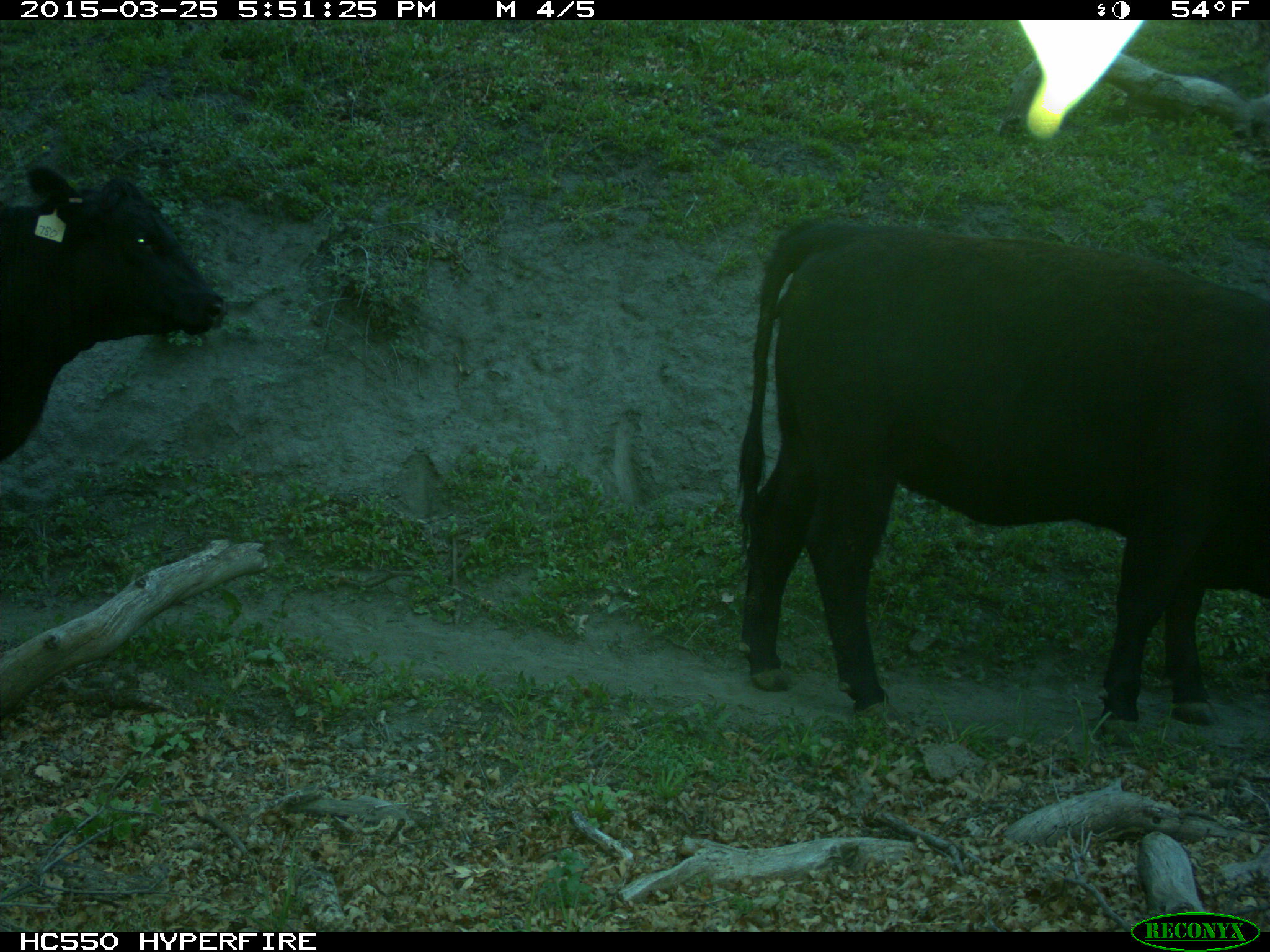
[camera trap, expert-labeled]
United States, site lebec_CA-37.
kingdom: Animalia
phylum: Chordata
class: Mammalia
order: Artiodactyla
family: Bovidae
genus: Bos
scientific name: Bos taurus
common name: domestic cow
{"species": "Bos taurus (domestic cow)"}